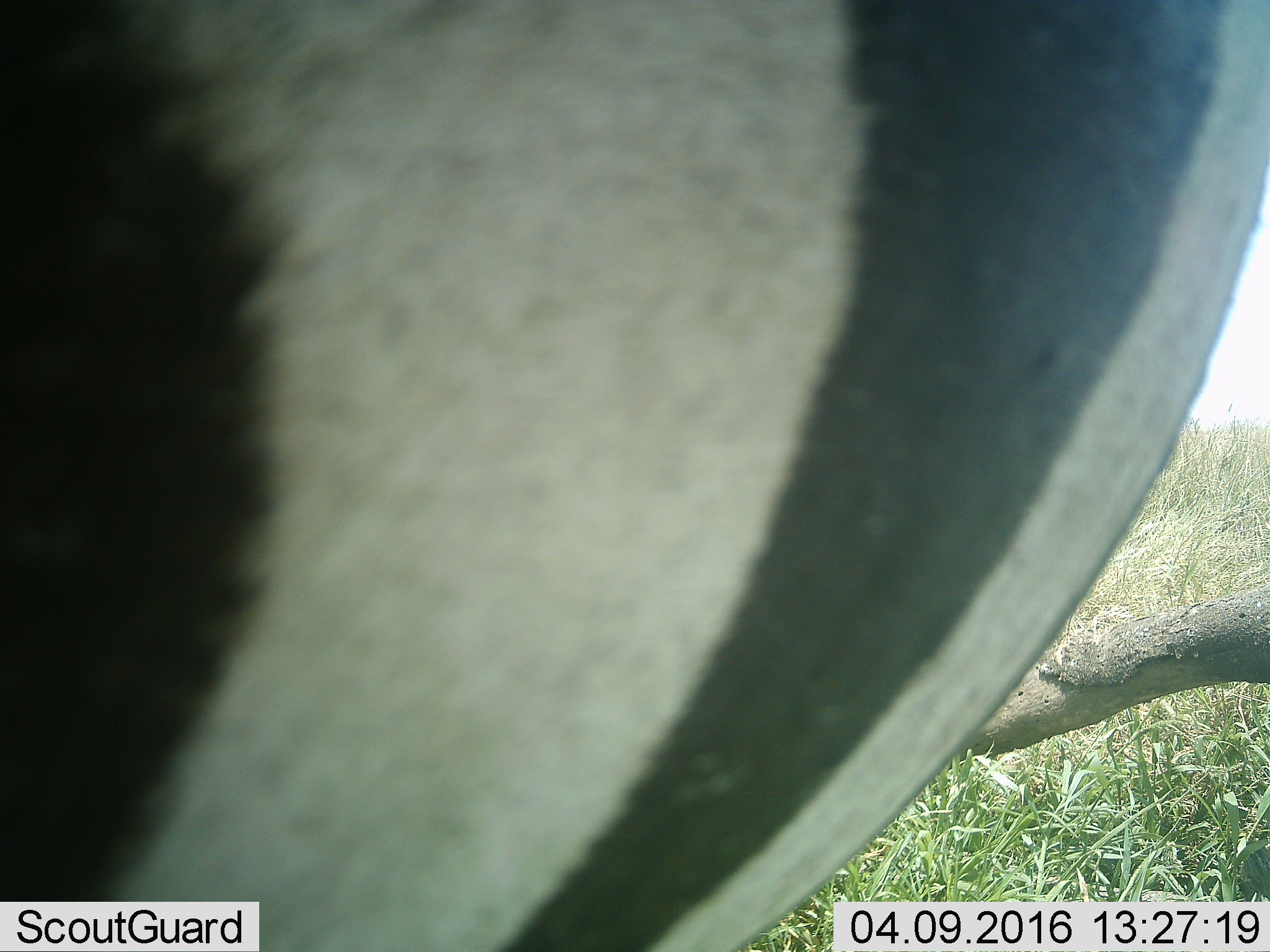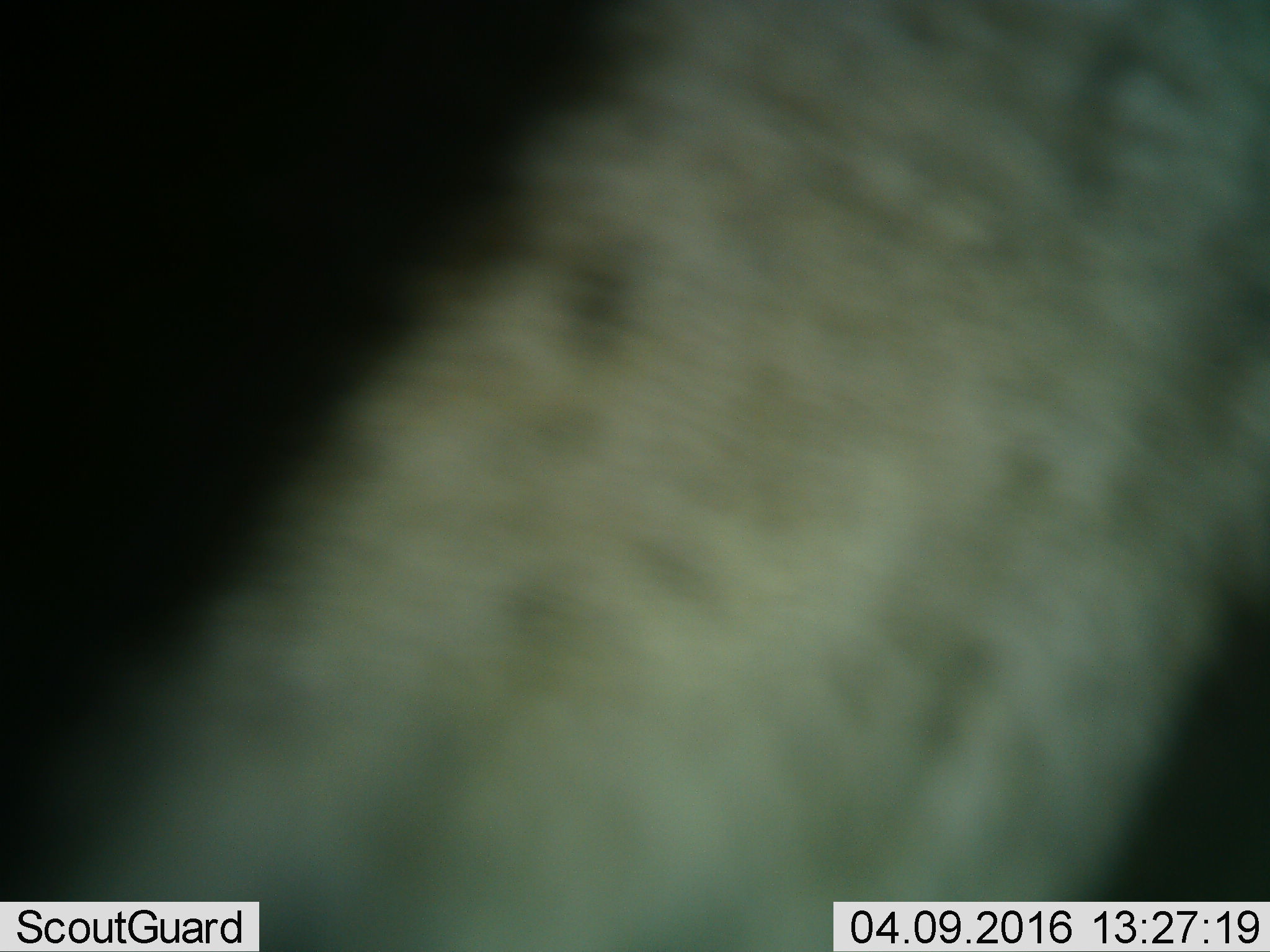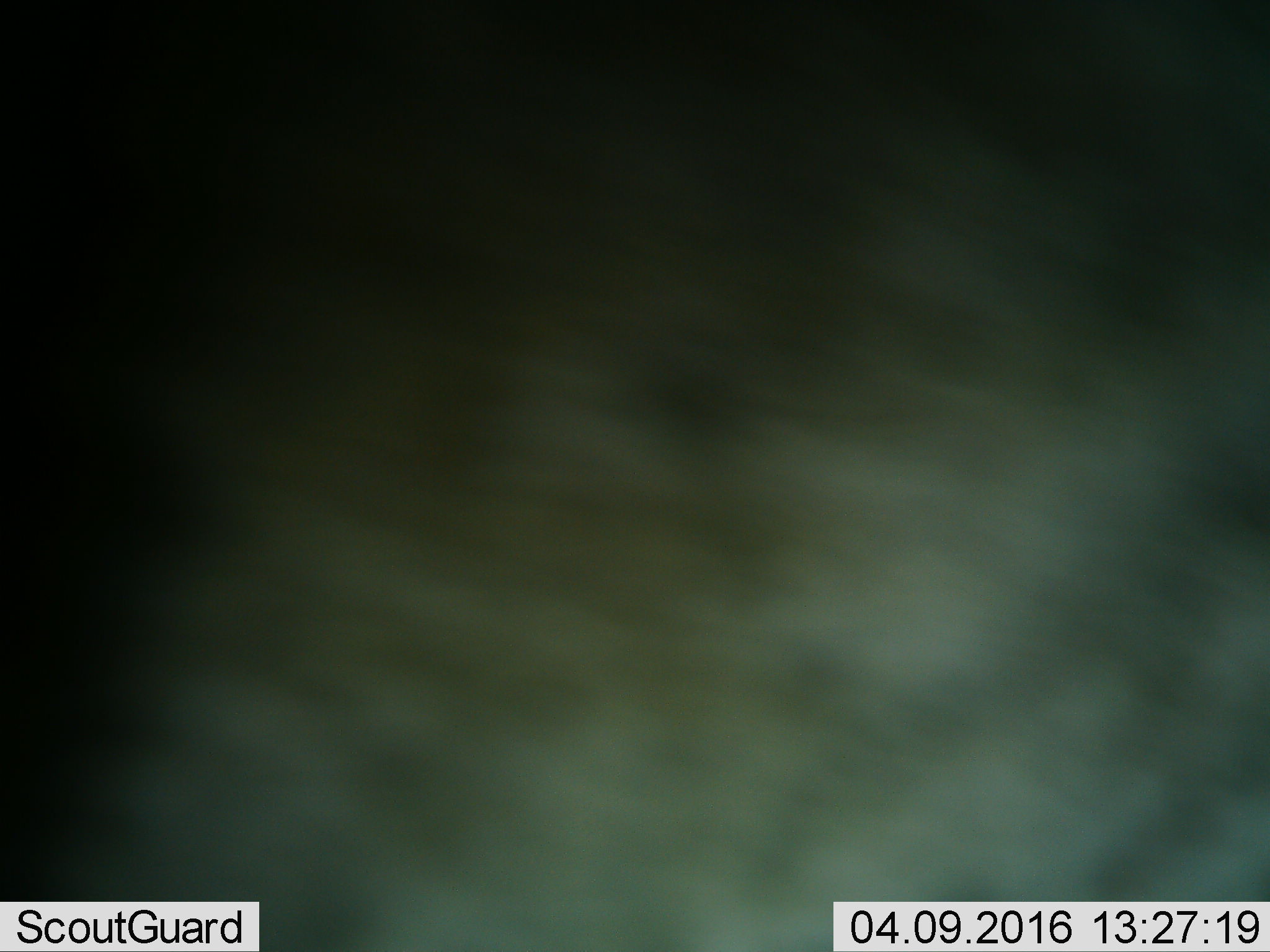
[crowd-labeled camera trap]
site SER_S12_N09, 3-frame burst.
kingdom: Animalia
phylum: Chordata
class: Mammalia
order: Perissodactyla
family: Equidae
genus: Equus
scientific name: Equus quagga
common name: plains zebra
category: zebraplains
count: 1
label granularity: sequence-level